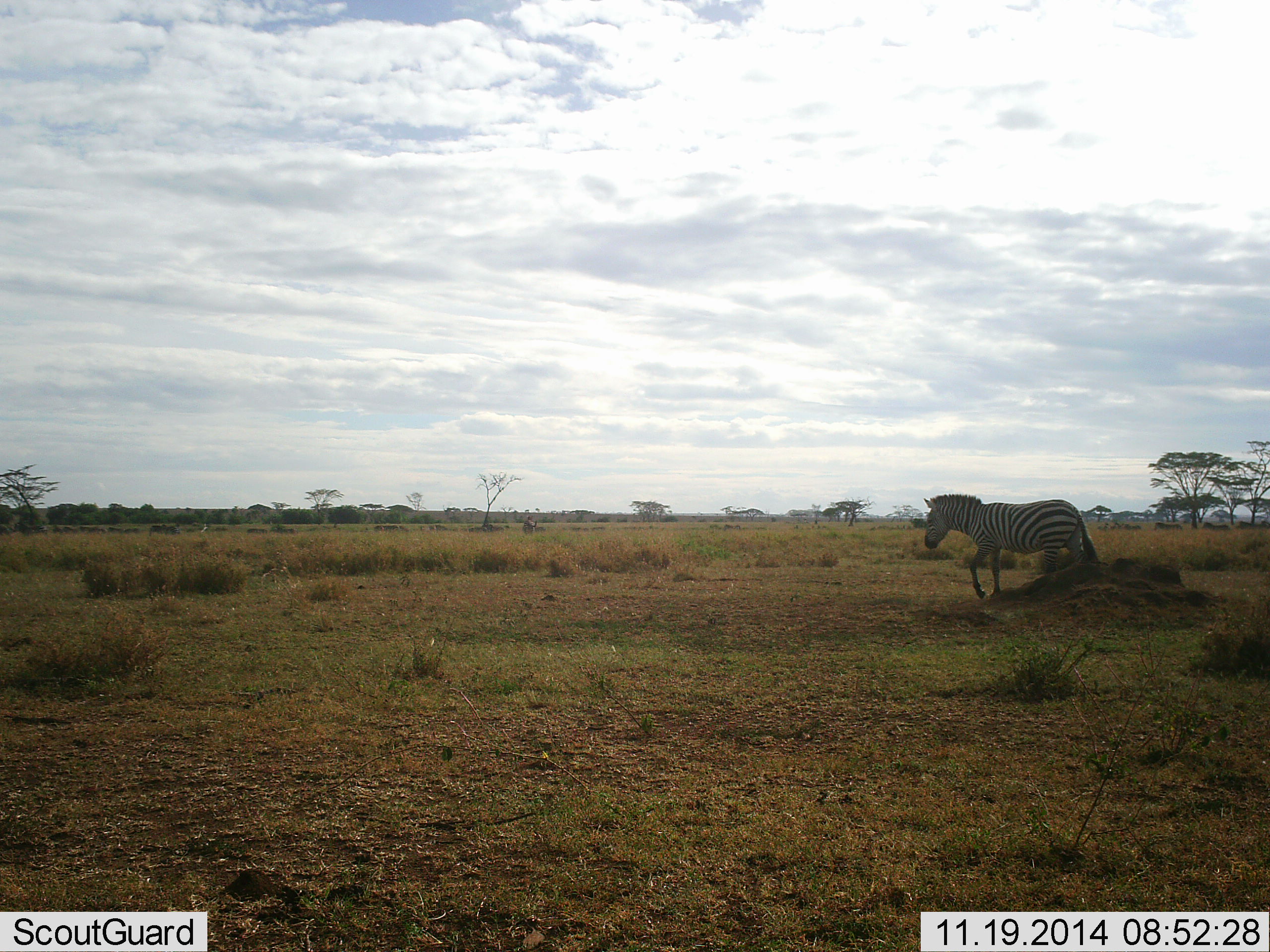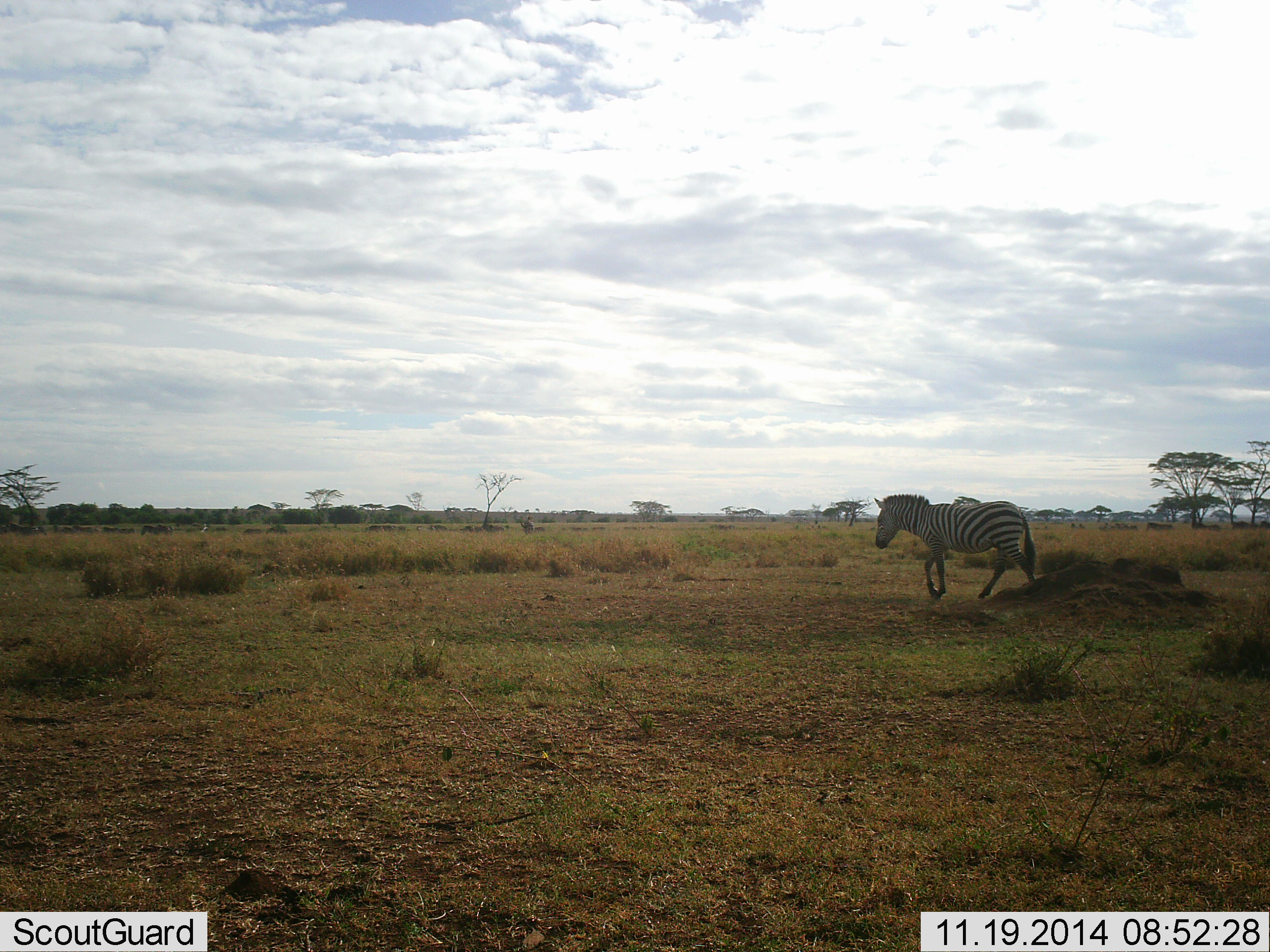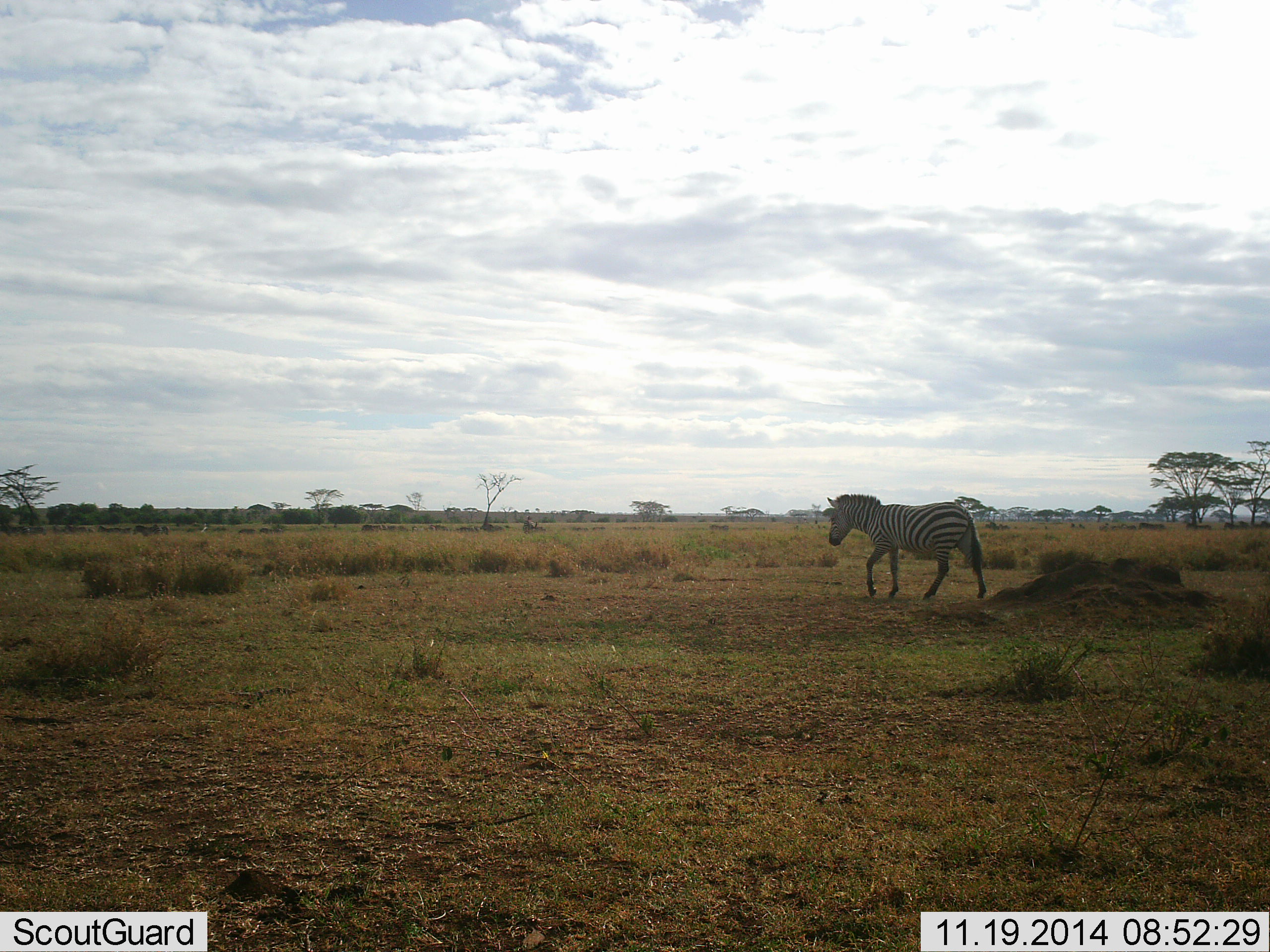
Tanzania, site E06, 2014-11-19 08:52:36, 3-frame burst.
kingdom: Animalia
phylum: Chordata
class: Mammalia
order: Perissodactyla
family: Equidae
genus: Equus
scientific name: Equus quagga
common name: plains zebra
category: zebra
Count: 4.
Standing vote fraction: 20%.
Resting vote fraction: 10%.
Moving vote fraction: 100%.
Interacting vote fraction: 0%.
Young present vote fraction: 0%.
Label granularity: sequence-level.